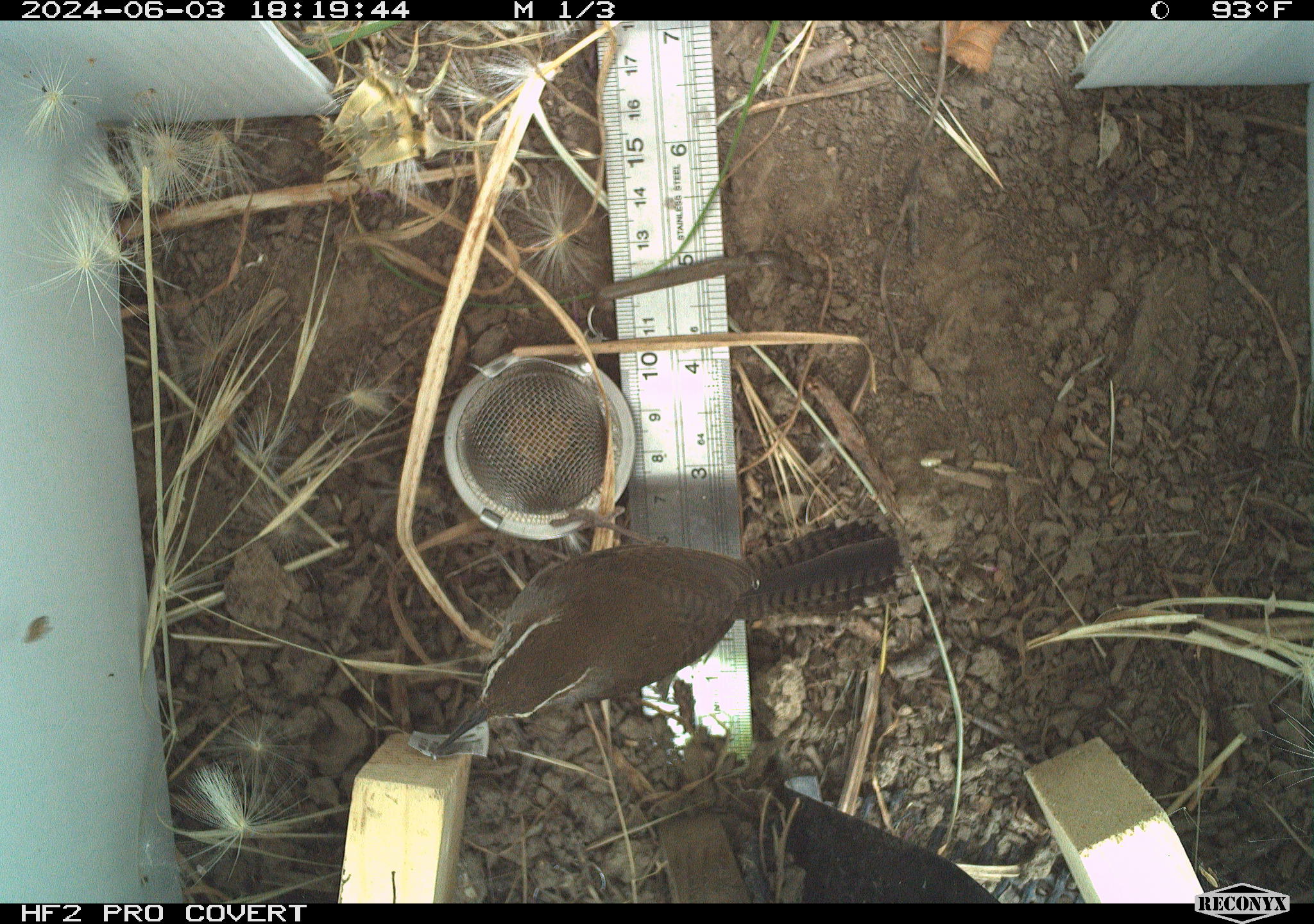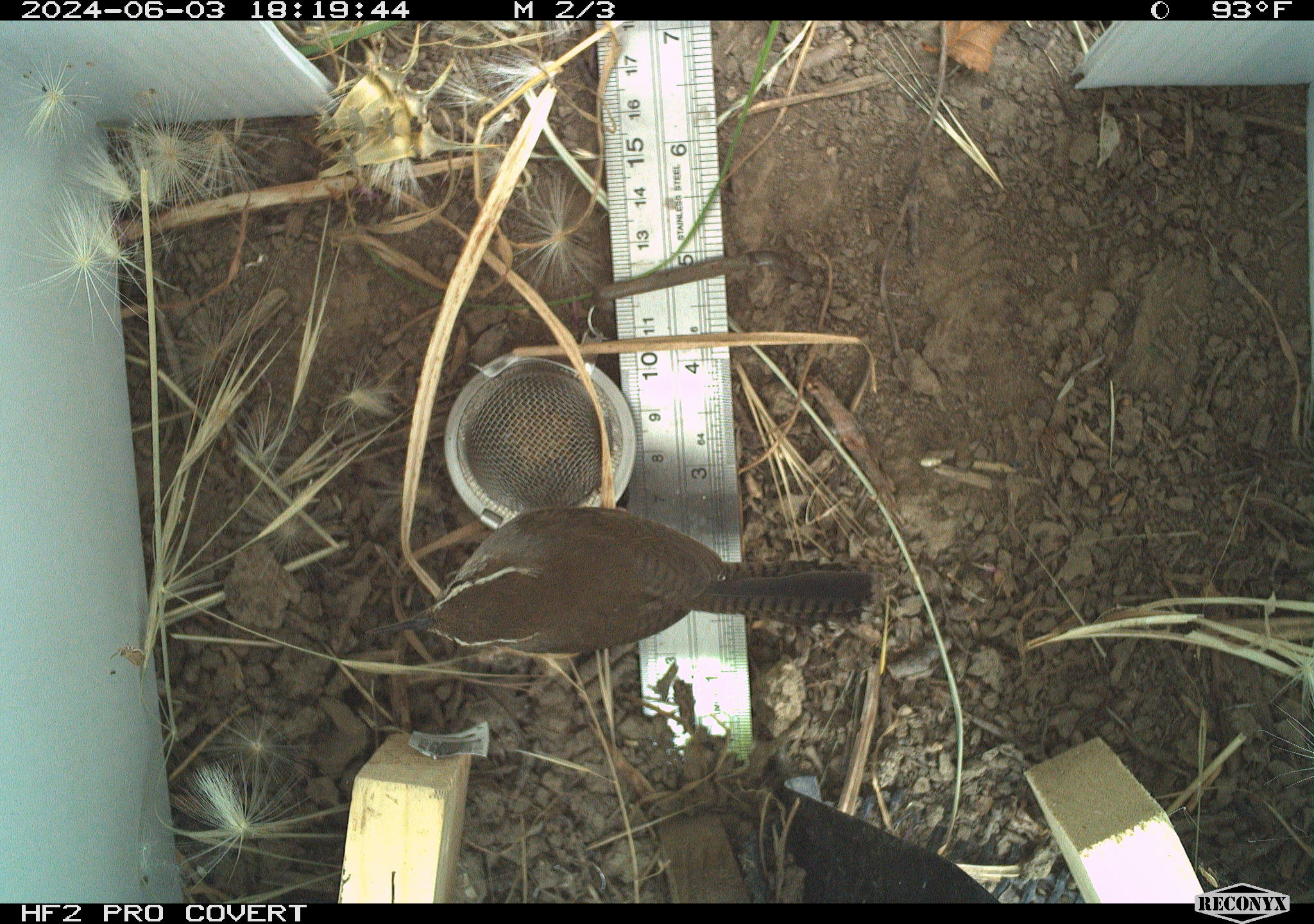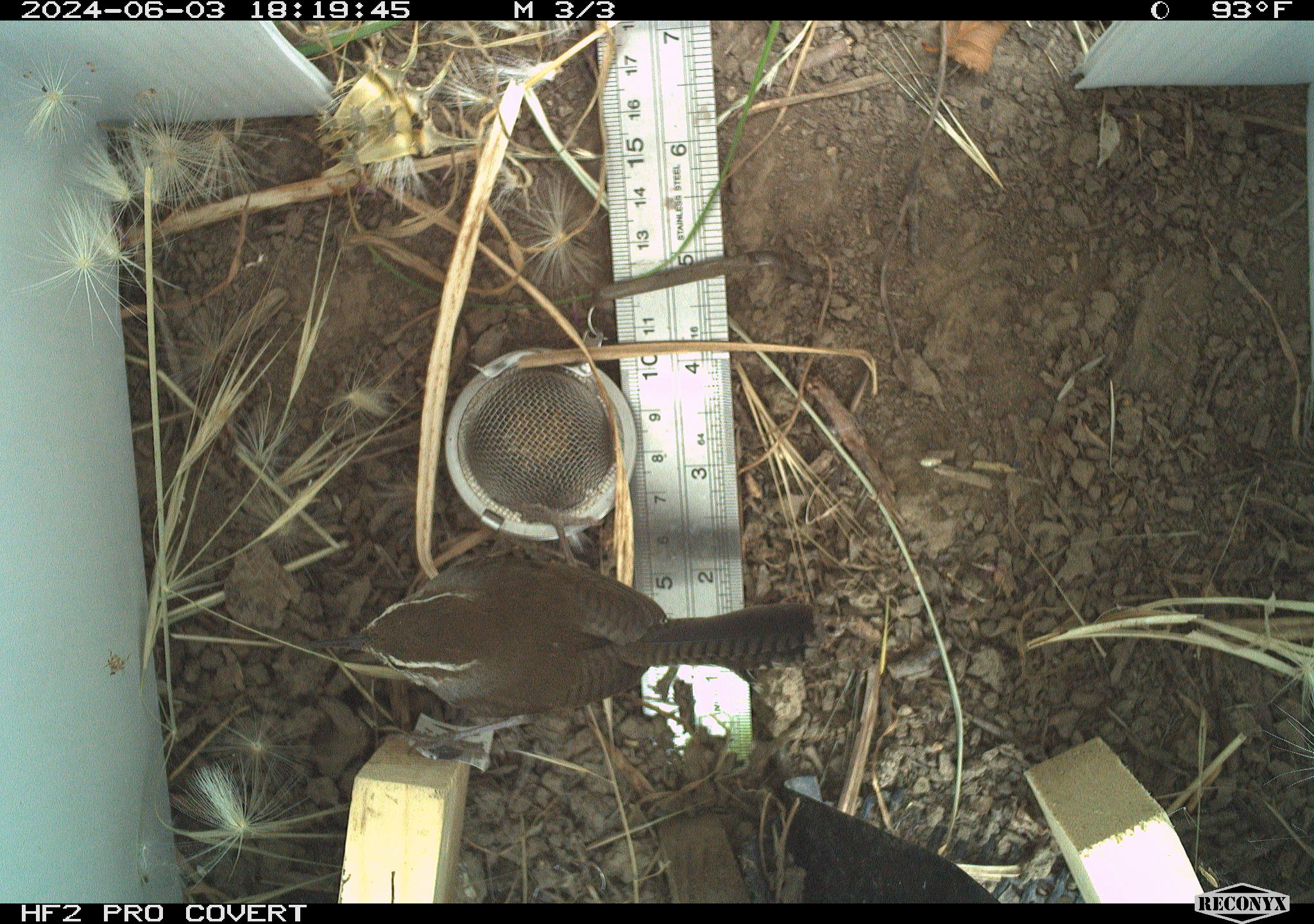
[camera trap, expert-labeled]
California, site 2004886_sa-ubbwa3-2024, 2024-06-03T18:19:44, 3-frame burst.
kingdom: Animalia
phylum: Chordata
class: Aves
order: Passeriformes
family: Troglodytidae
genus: Thryomanes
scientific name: Thryomanes bewickii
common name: bewick's wren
Bewick's wren (Thryomanes bewickii).